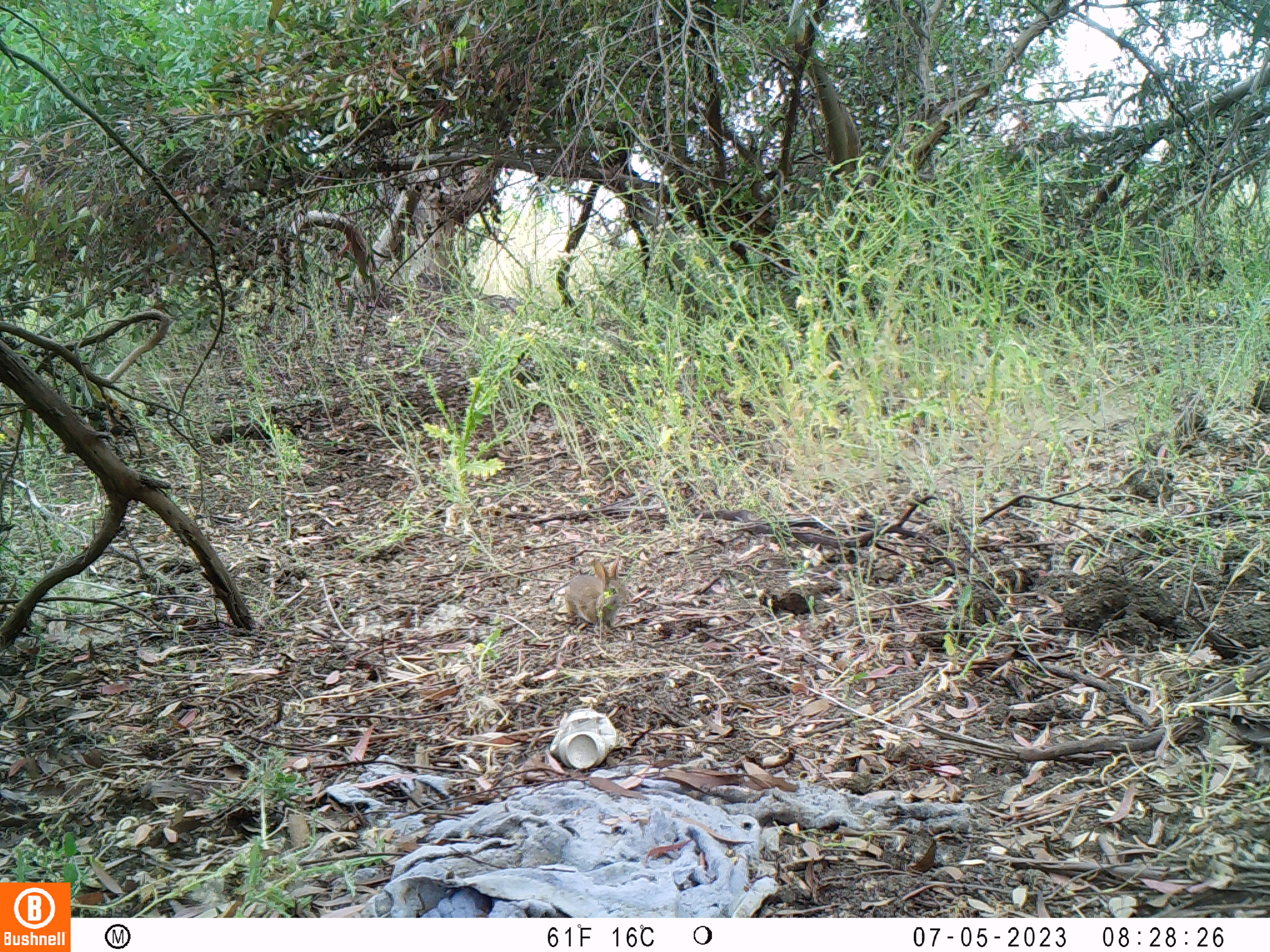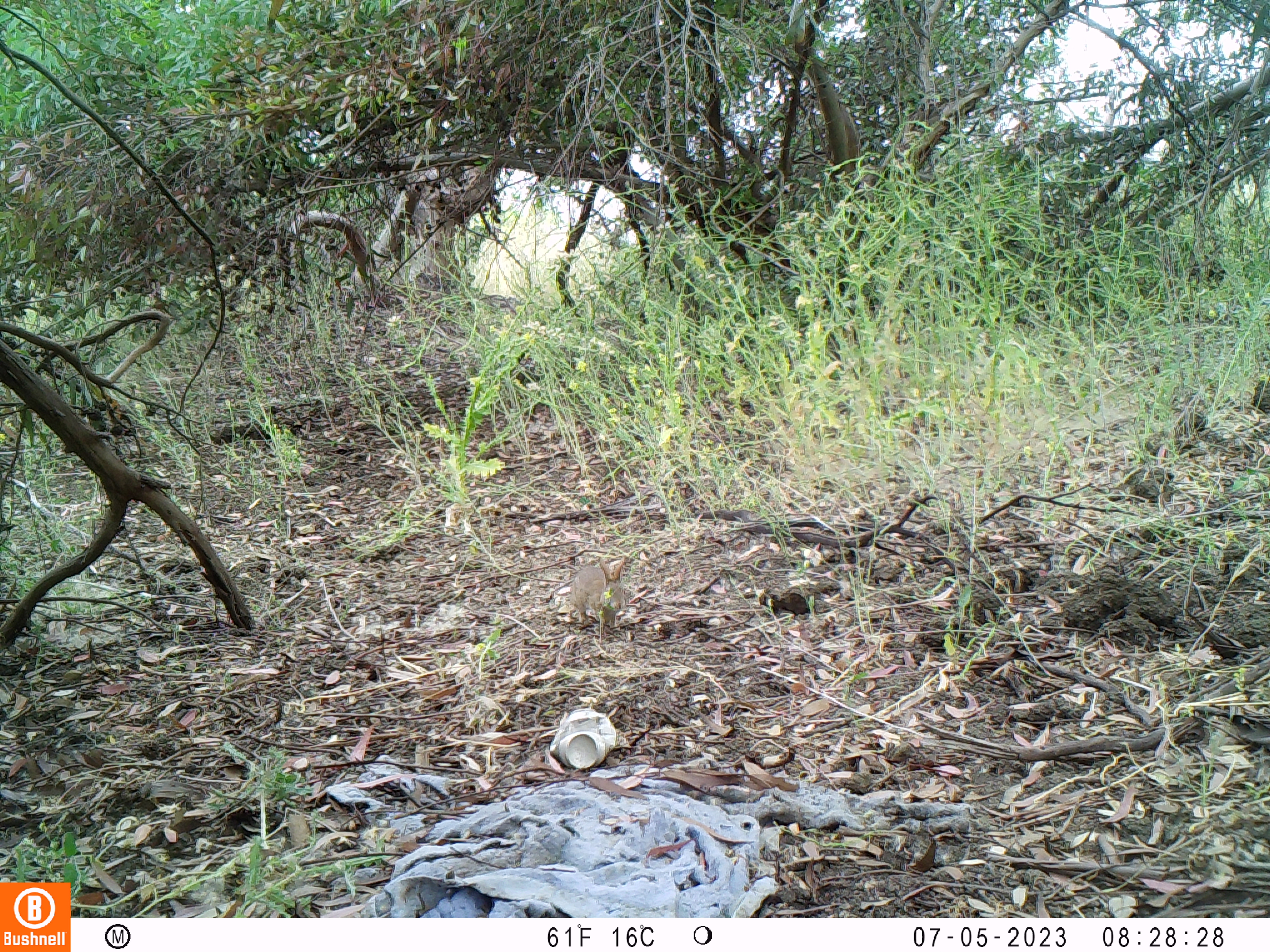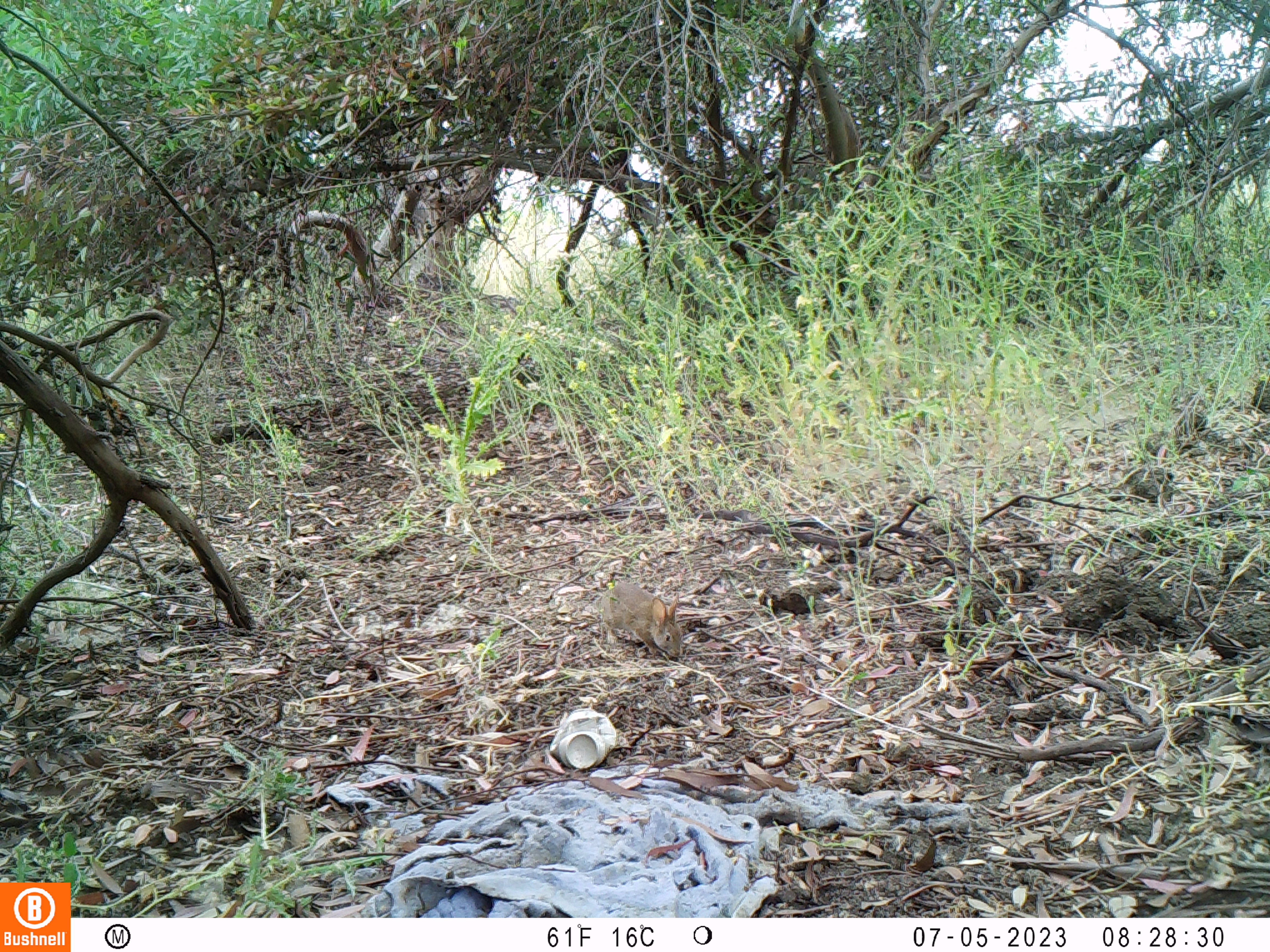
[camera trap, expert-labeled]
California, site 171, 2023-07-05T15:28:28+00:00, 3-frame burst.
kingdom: Animalia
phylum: Chordata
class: Mammalia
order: Lagomorpha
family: Leporidae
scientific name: Leporidae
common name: rabbit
Rabbit (Leporidae).